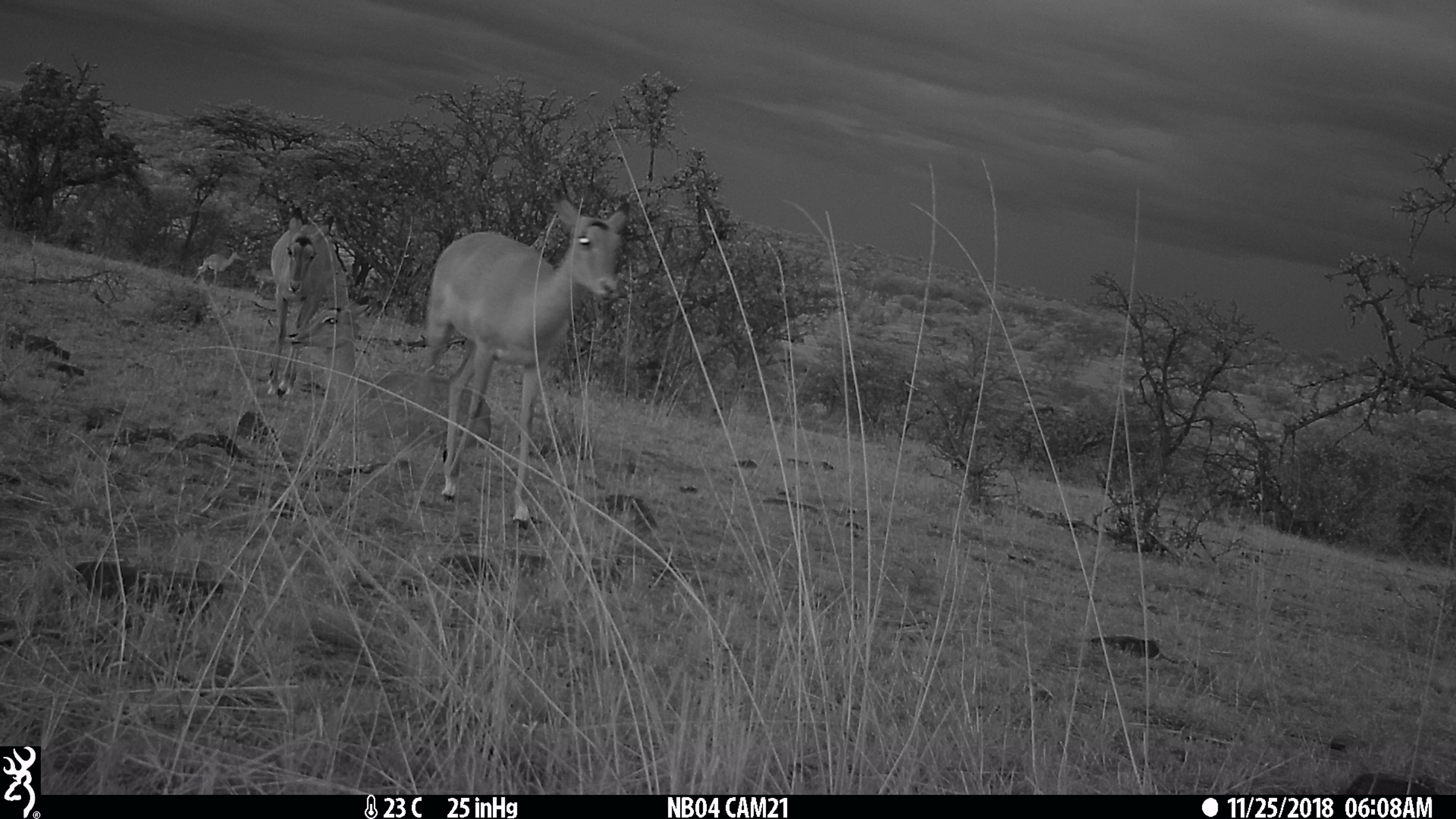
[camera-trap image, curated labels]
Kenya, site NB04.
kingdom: Animalia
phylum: Chordata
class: Mammalia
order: Artiodactyla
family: Bovidae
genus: Aepyceros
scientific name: Aepyceros melampus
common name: impala